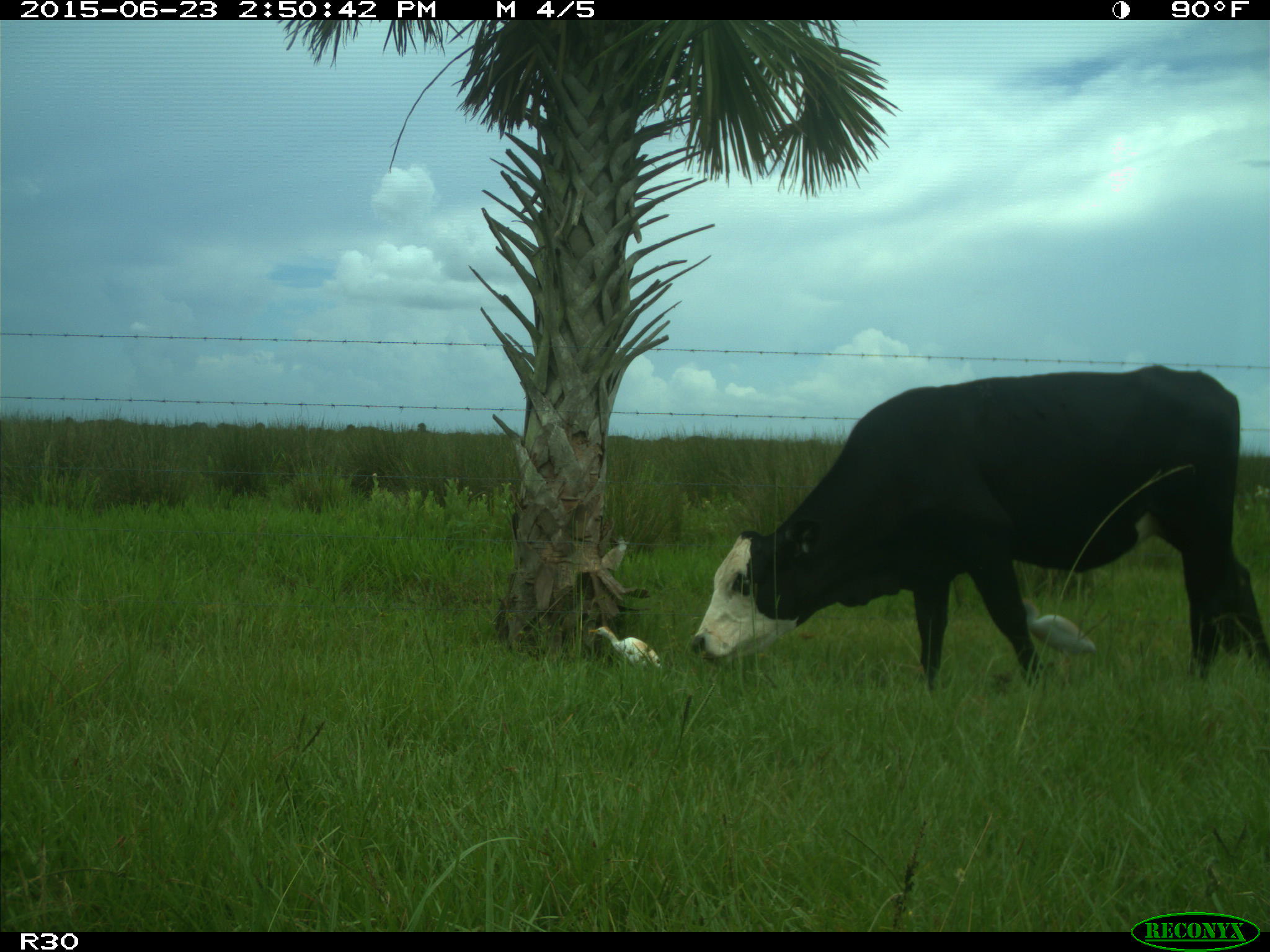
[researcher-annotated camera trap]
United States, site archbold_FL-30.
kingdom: Animalia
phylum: Chordata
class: Mammalia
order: Artiodactyla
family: Bovidae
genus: Bos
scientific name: Bos taurus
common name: domestic cow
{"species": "Bos taurus (domestic cow)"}